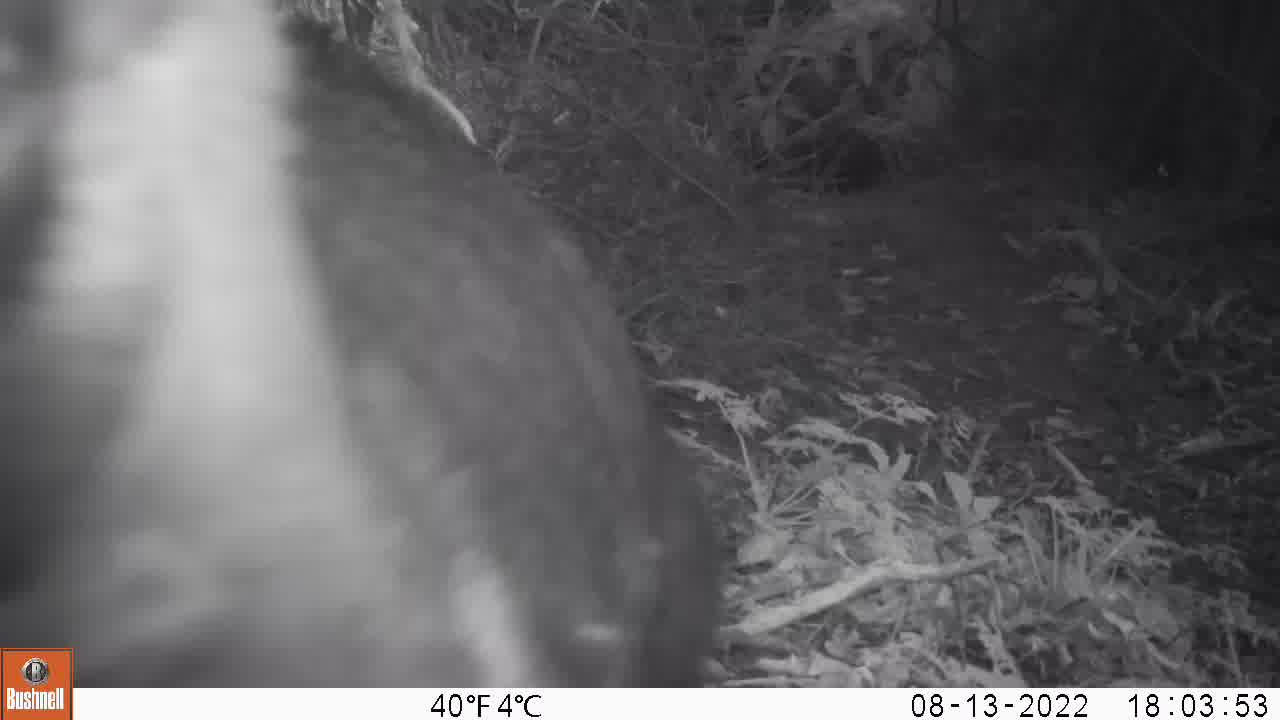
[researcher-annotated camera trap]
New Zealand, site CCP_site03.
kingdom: Animalia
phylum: Chordata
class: Mammalia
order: Artiodactyla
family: Bovidae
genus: Capra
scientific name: Capra hircus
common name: goat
Goat (Capra hircus).